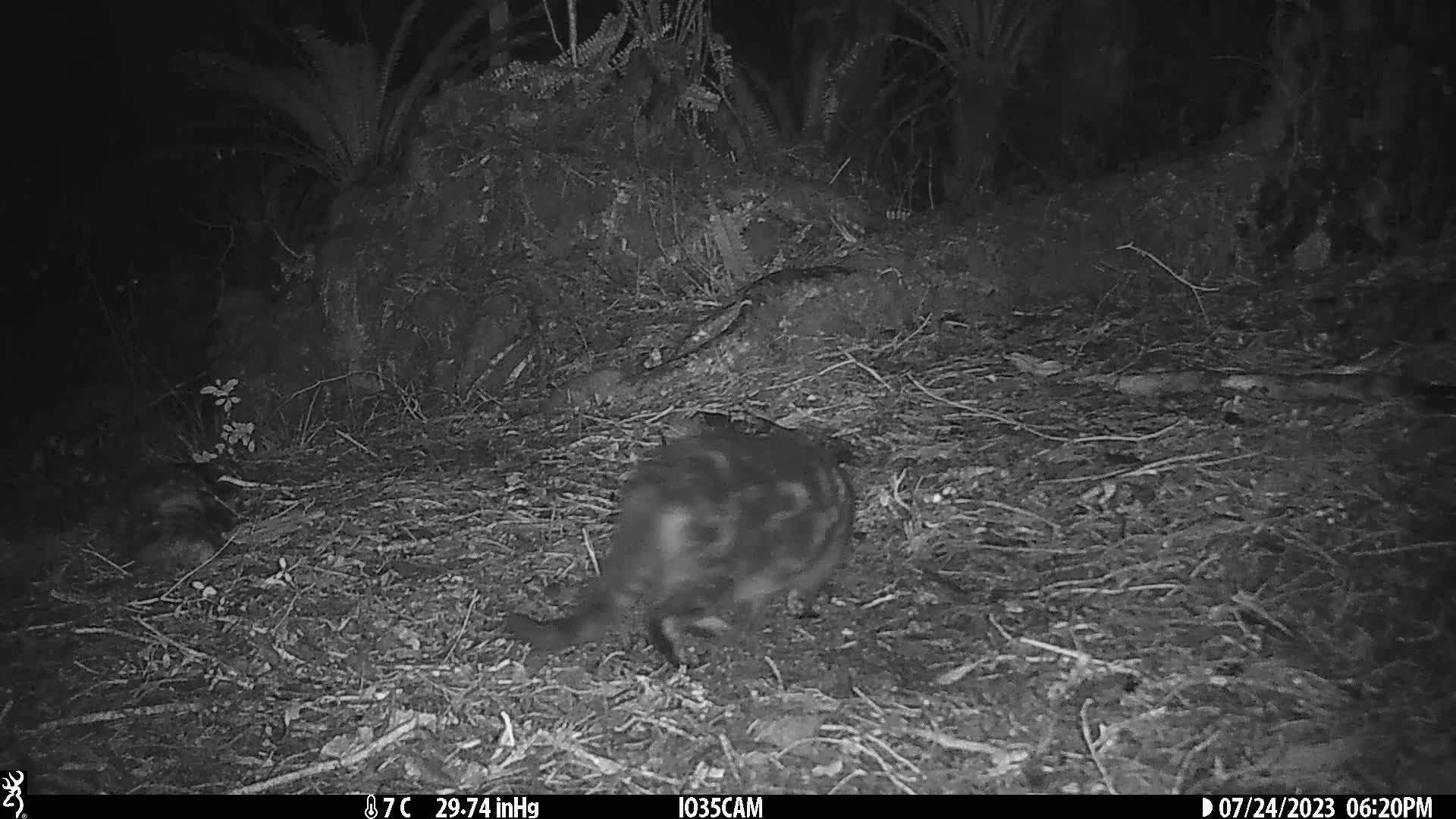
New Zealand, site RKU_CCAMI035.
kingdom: Animalia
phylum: Chordata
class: Mammalia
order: Carnivora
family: Felidae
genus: Felis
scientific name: Felis catus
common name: domestic cat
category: cat